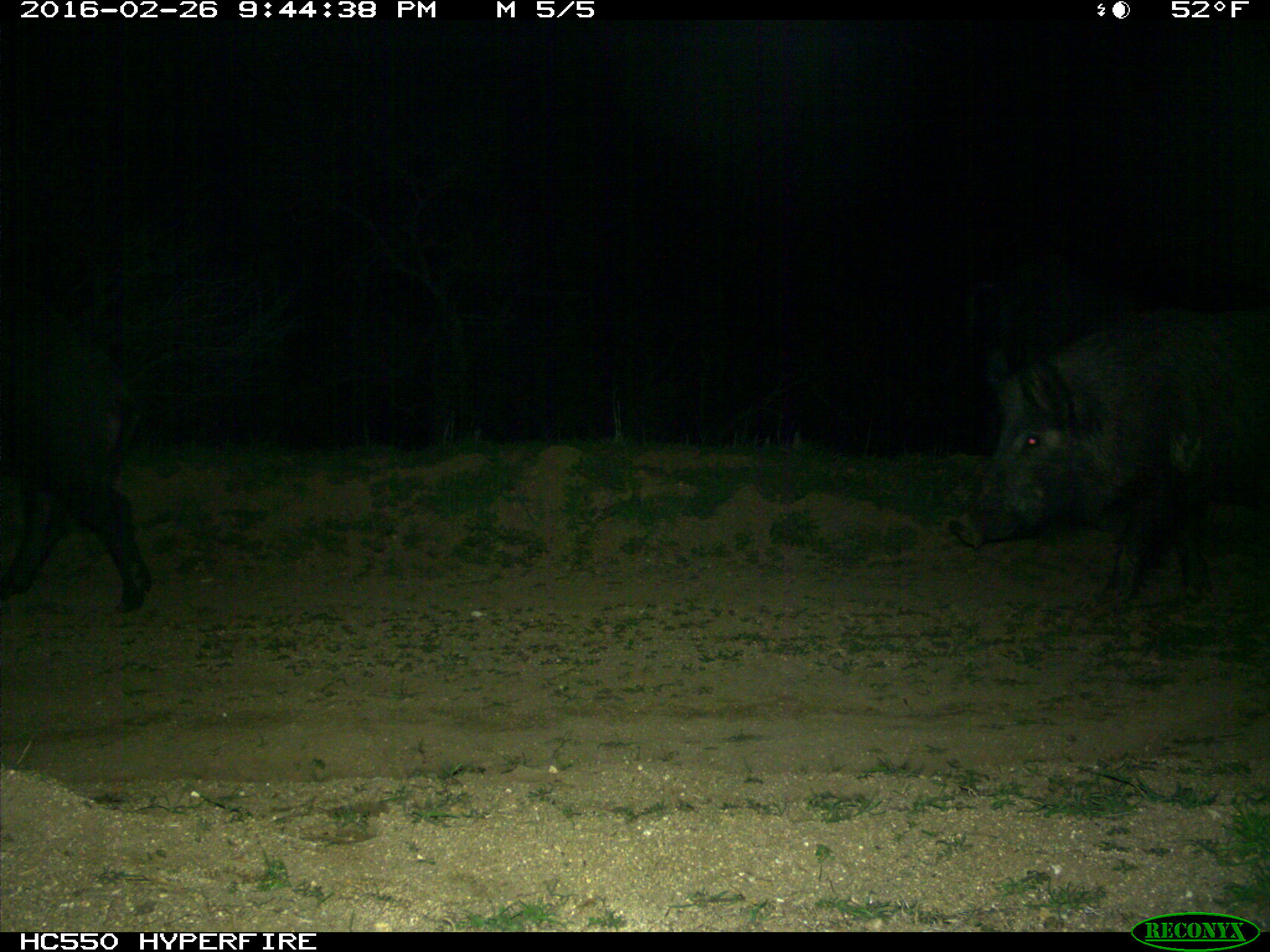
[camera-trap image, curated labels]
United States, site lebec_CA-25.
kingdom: Animalia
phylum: Chordata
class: Mammalia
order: Artiodactyla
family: Suidae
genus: Sus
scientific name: Sus scrofa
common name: wild boar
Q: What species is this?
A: Sus scrofa (wild boar).